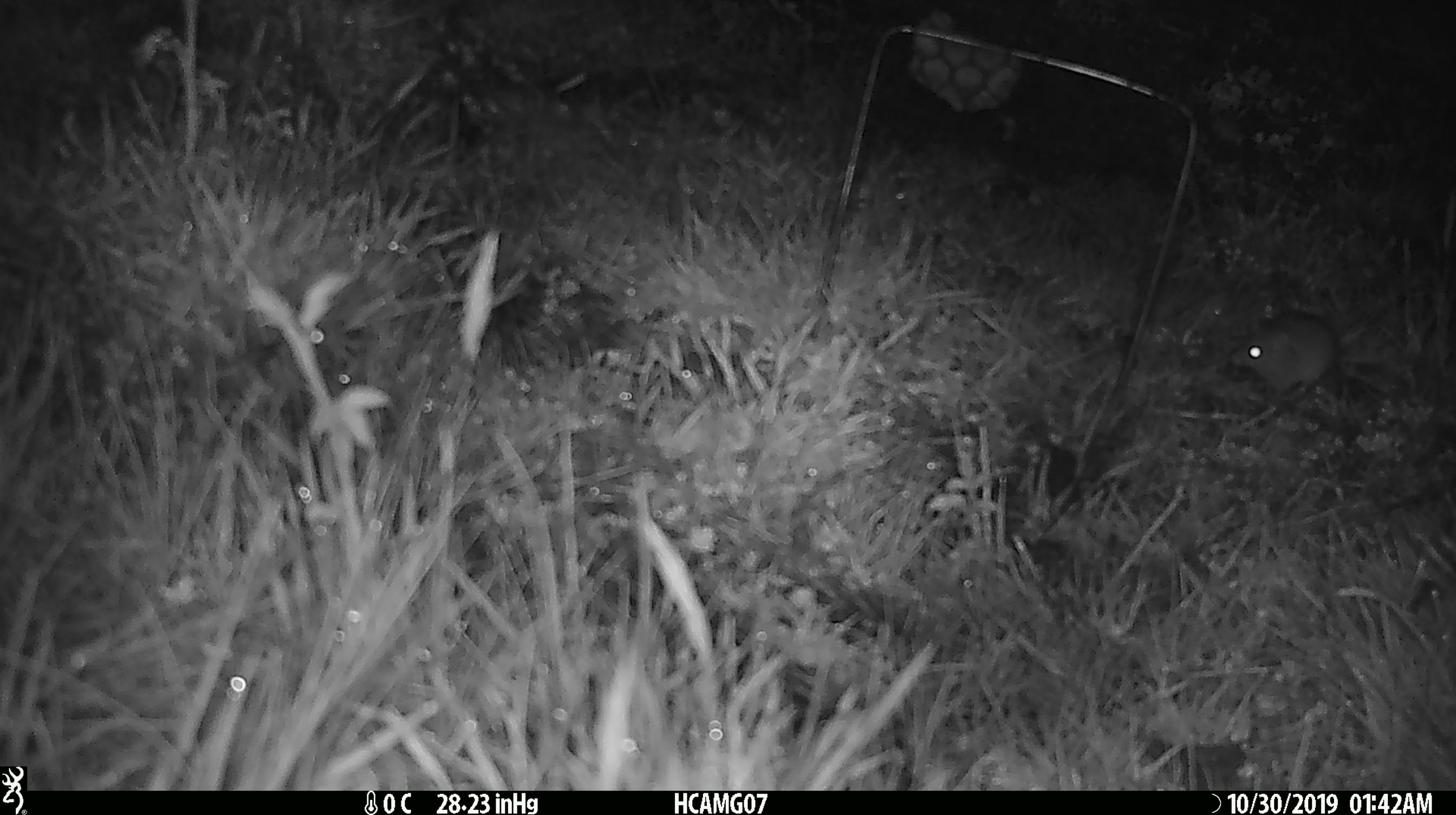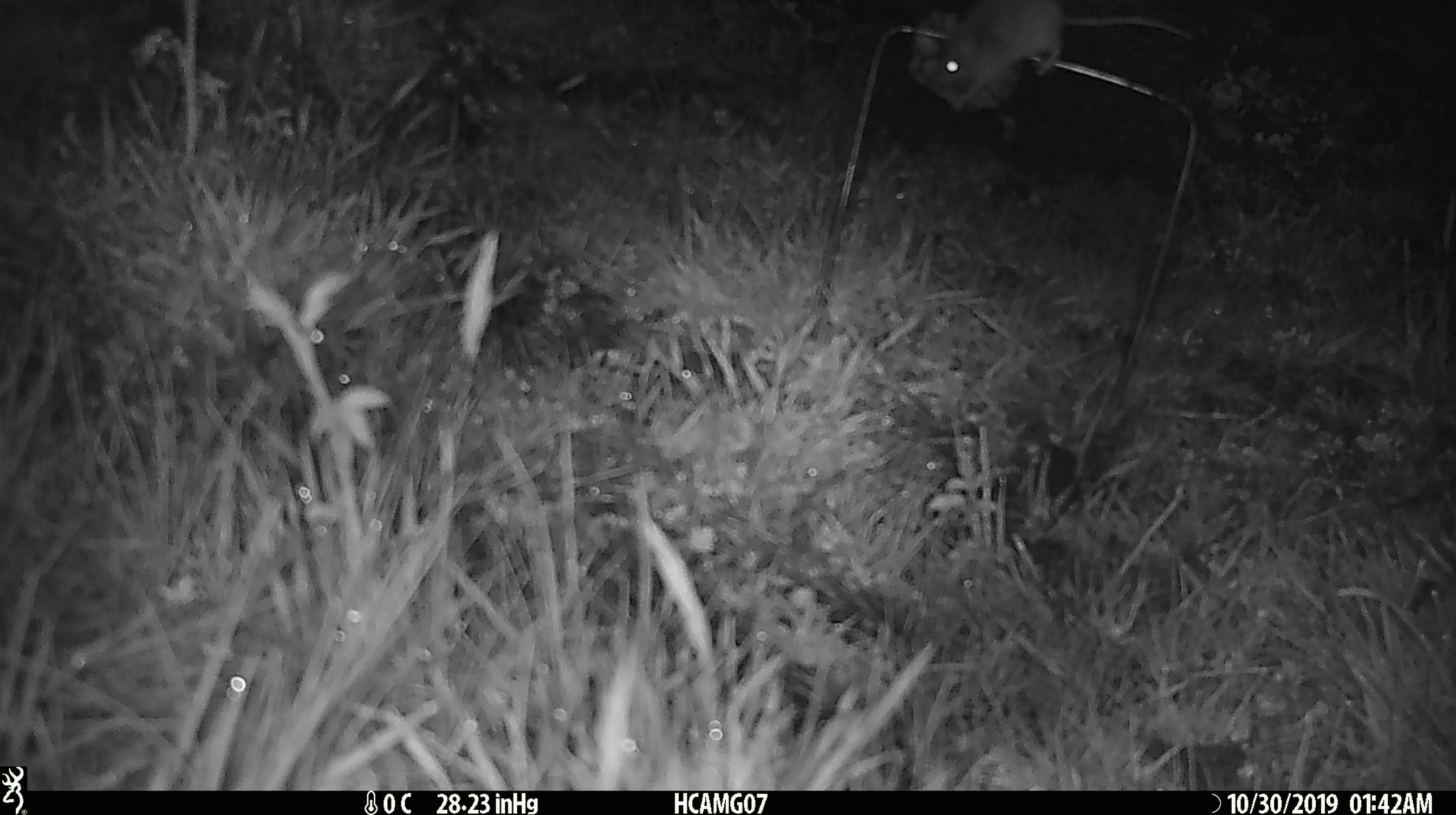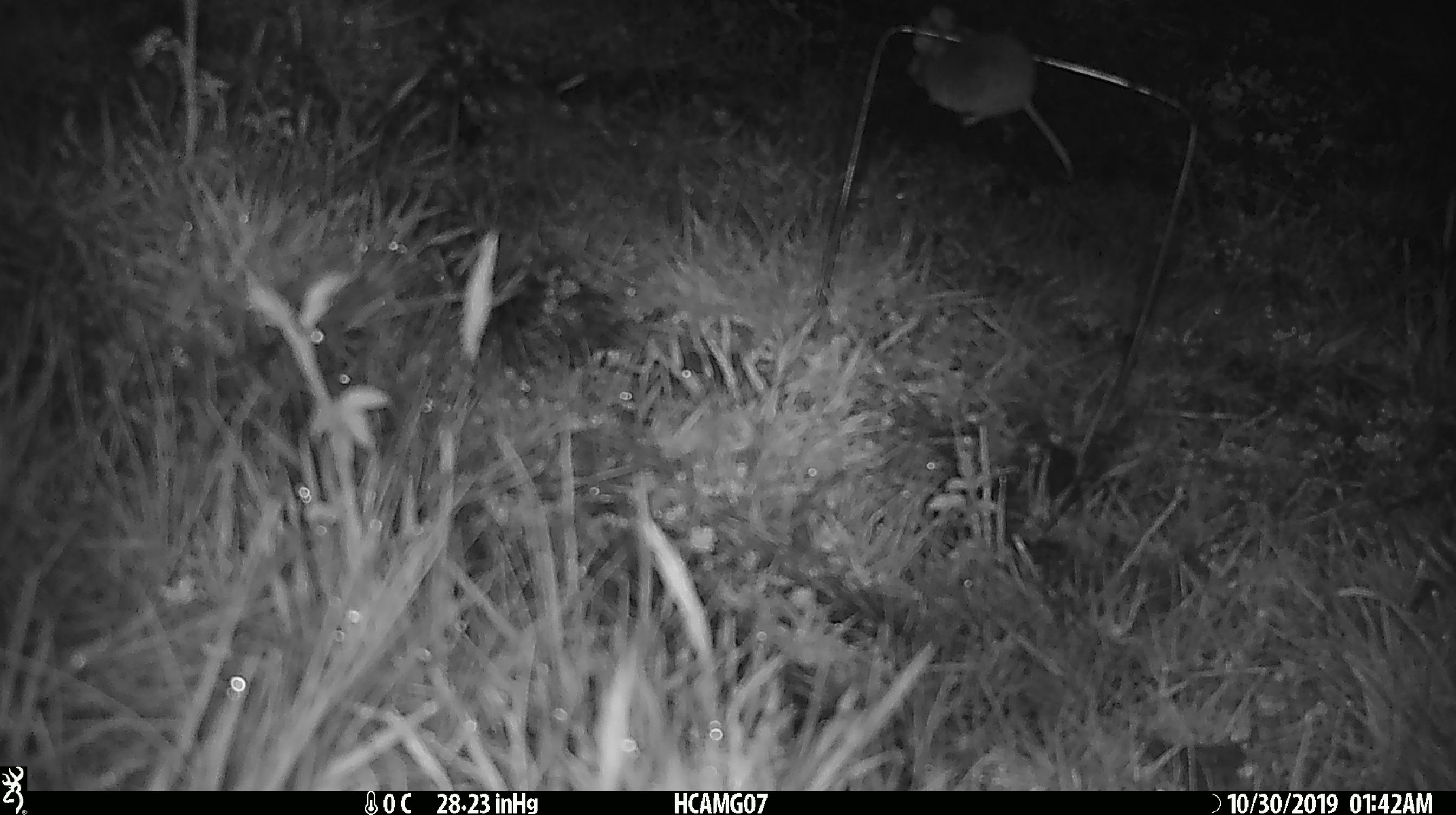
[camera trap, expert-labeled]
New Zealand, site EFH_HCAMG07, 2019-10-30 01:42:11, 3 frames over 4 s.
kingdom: Animalia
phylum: Chordata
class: Mammalia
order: Rodentia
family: Muridae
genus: Mus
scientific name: Mus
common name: mouse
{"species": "mouse (Mus)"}